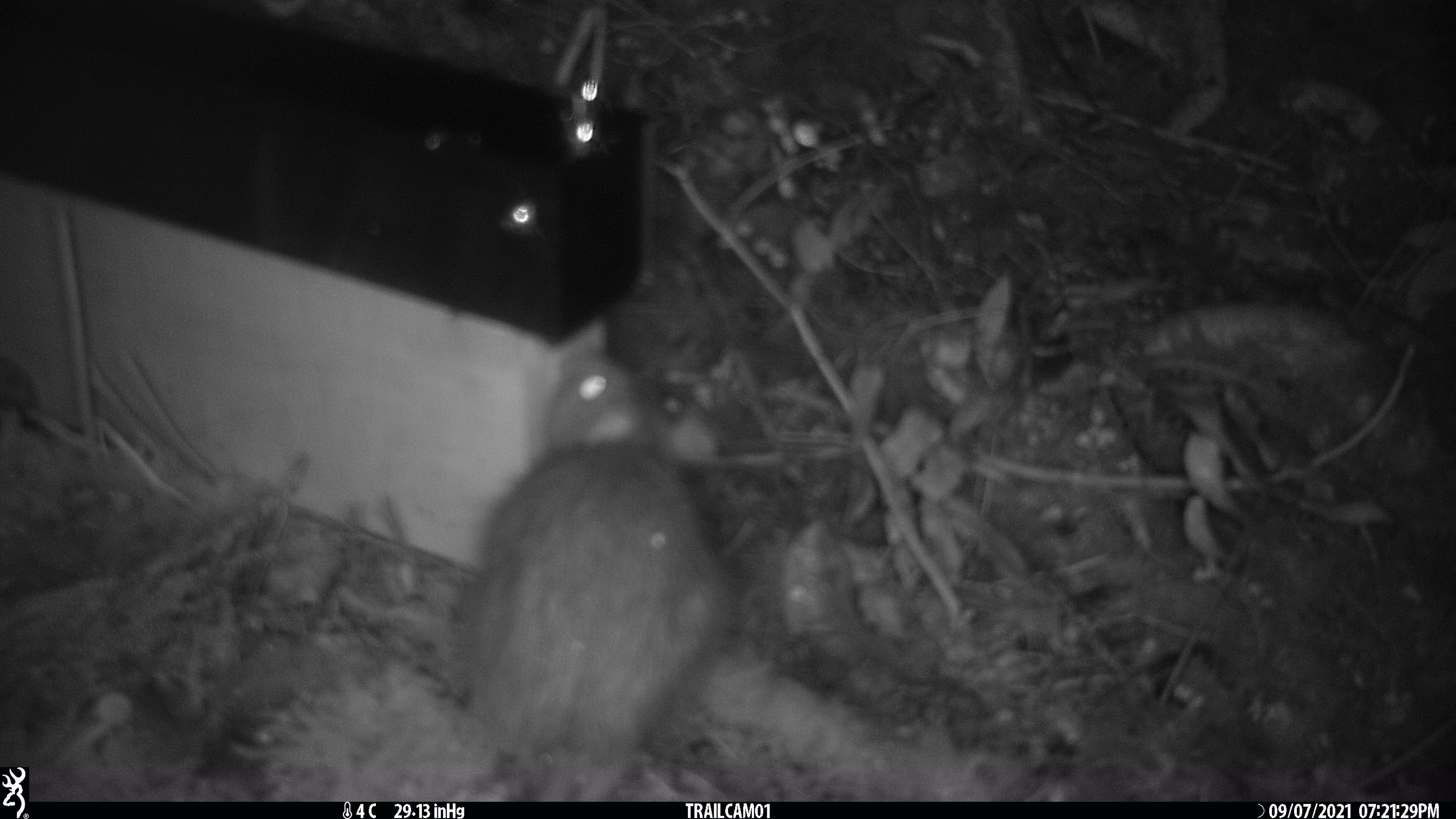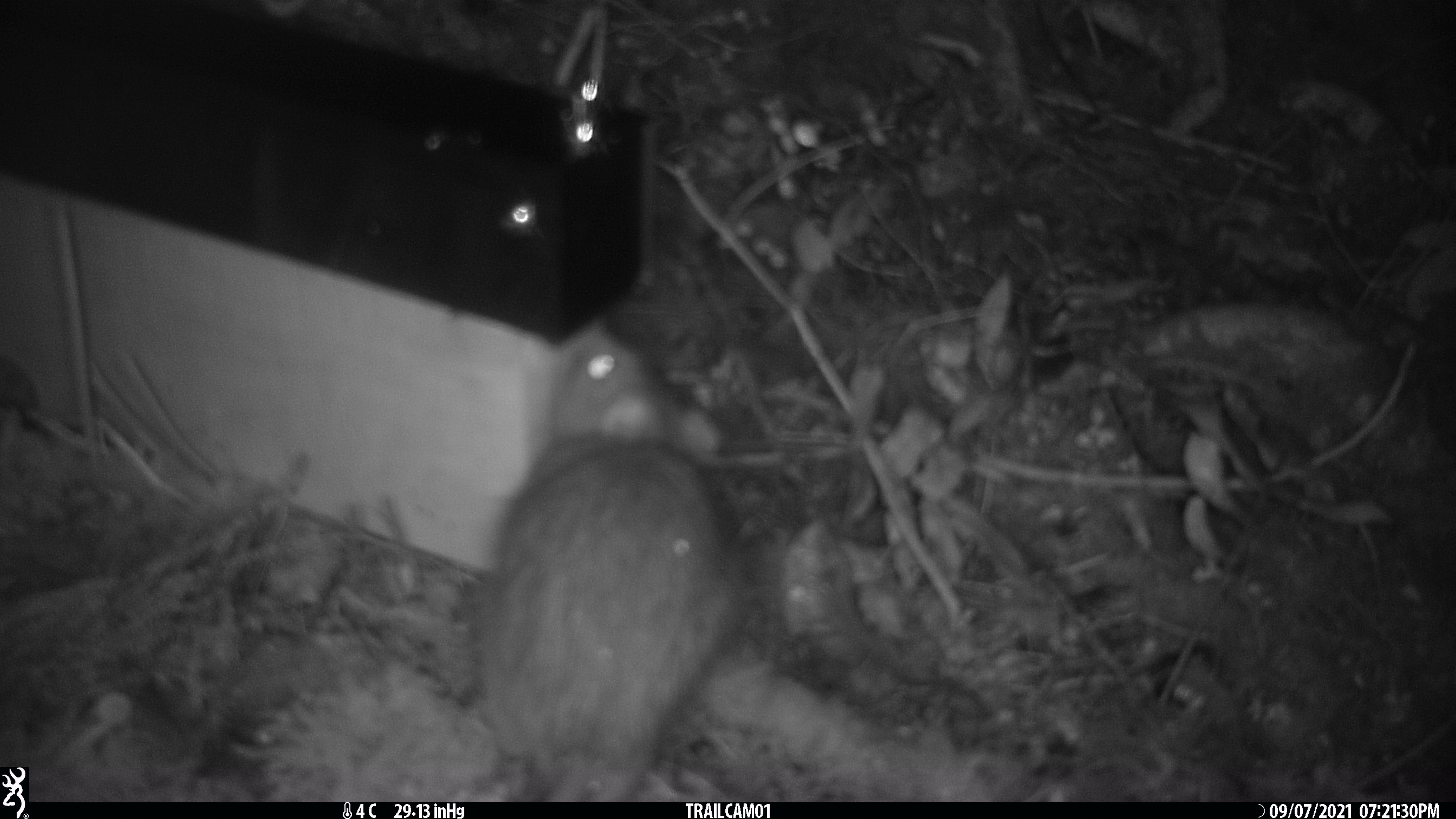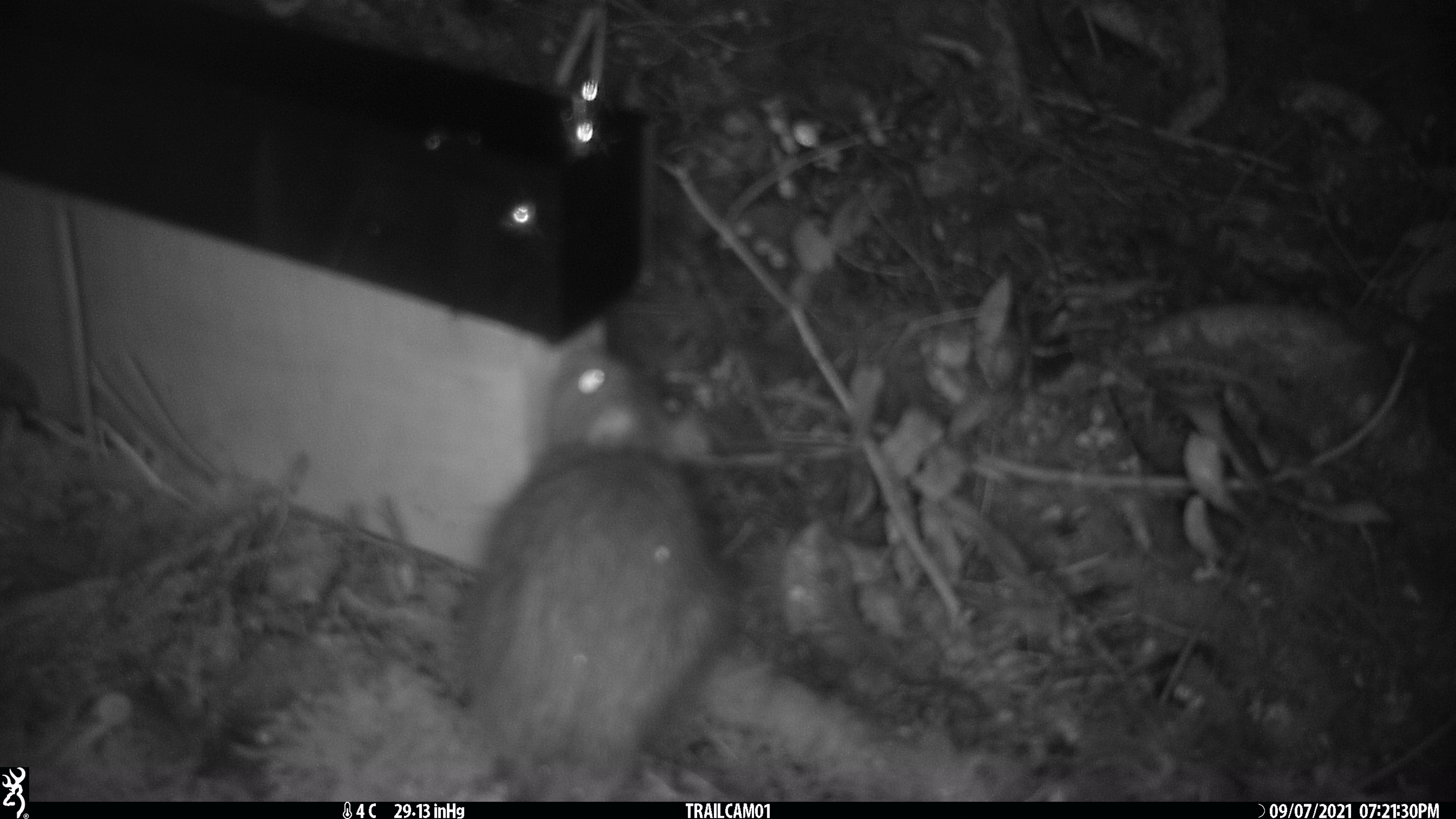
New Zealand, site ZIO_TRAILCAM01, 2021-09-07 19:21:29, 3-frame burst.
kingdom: Animalia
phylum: Chordata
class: Mammalia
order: Rodentia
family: Muridae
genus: Rattus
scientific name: Rattus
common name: rat